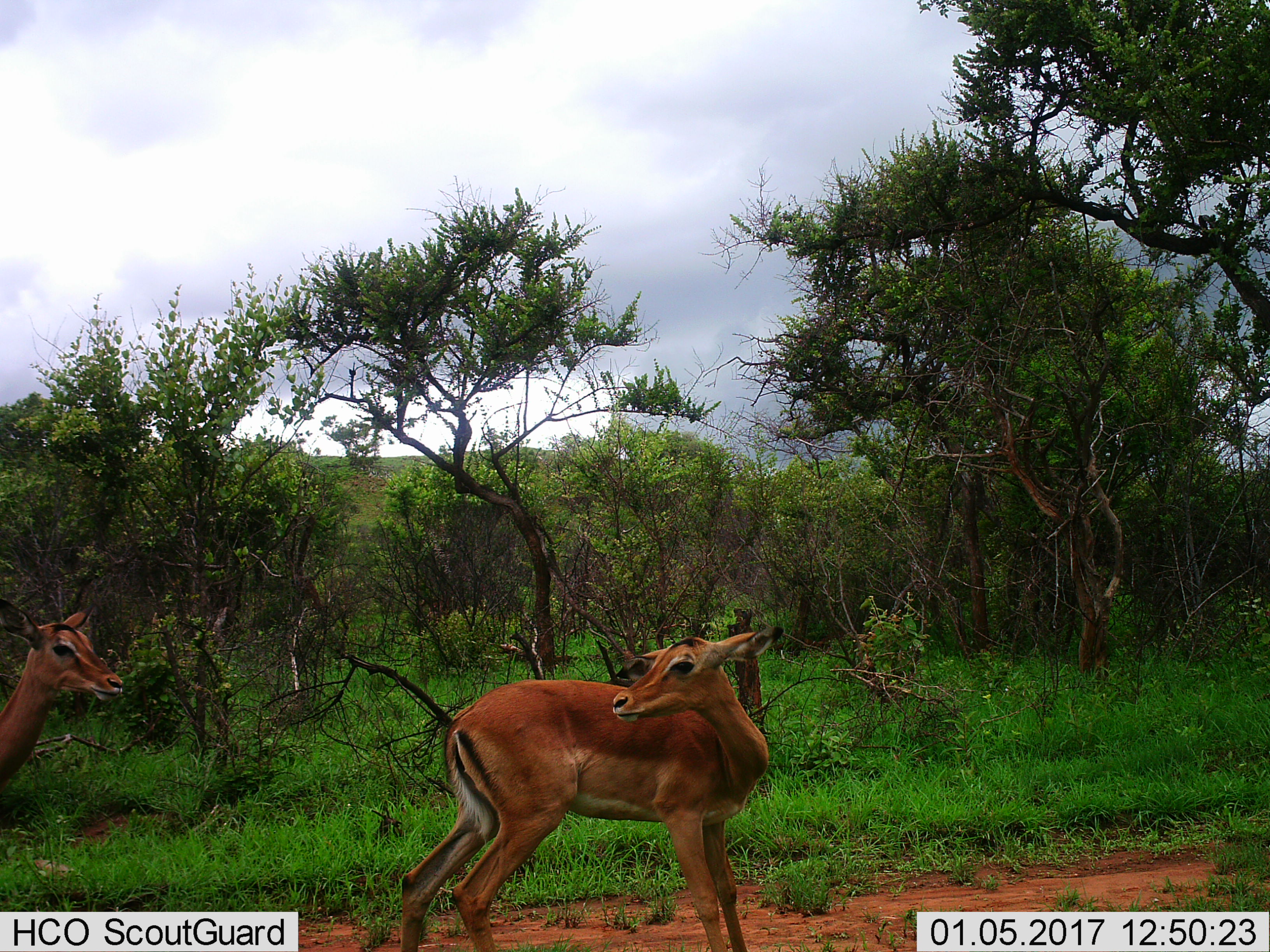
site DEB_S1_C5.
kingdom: Animalia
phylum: Chordata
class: Mammalia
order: Artiodactyla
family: Bovidae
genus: Aepyceros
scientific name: Aepyceros melampus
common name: impala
Impala (Aepyceros melampus), count 2. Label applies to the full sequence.